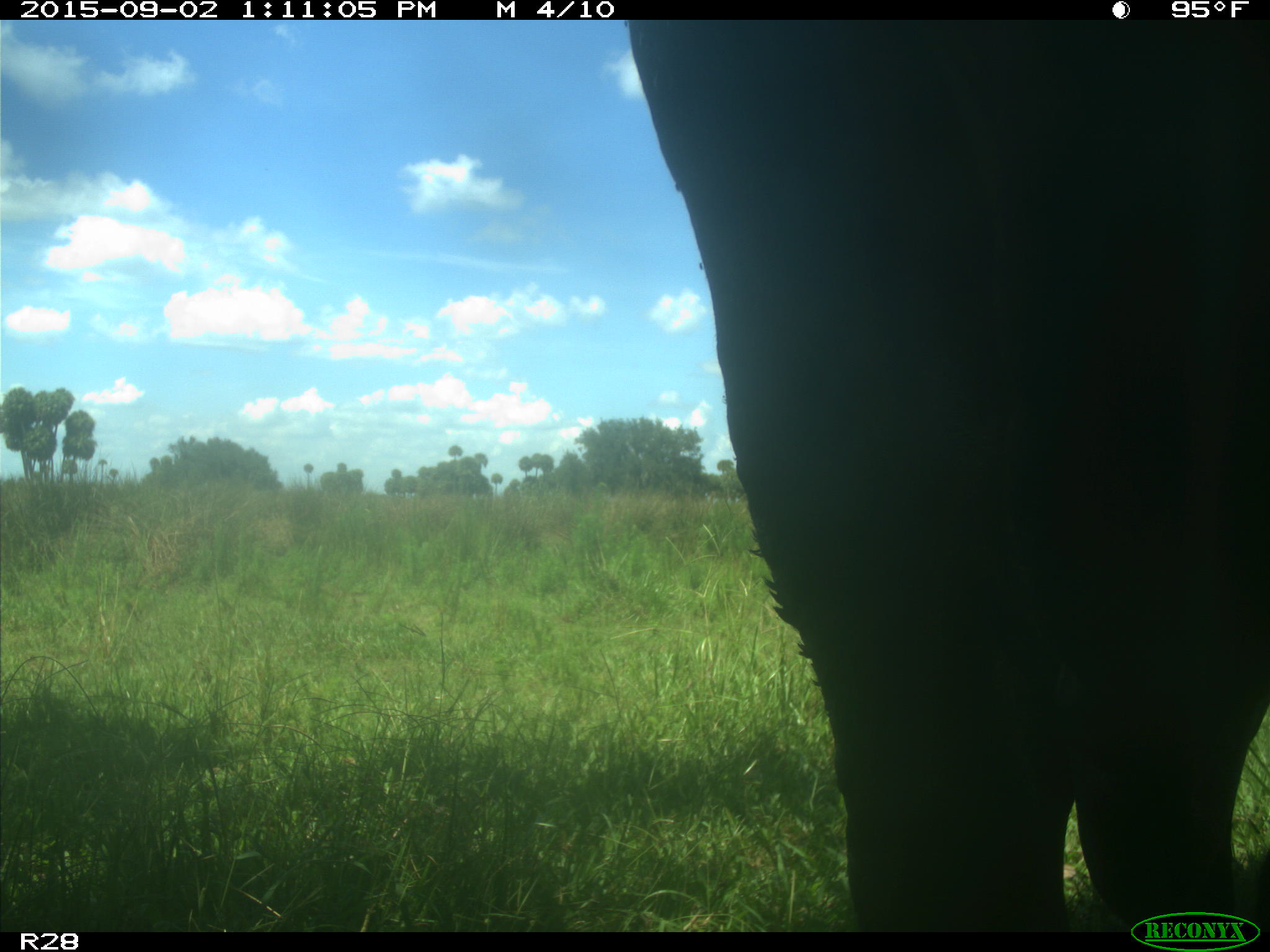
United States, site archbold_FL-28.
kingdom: Animalia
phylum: Chordata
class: Mammalia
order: Artiodactyla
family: Bovidae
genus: Bos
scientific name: Bos taurus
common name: domestic cow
Bos taurus (domestic cow).